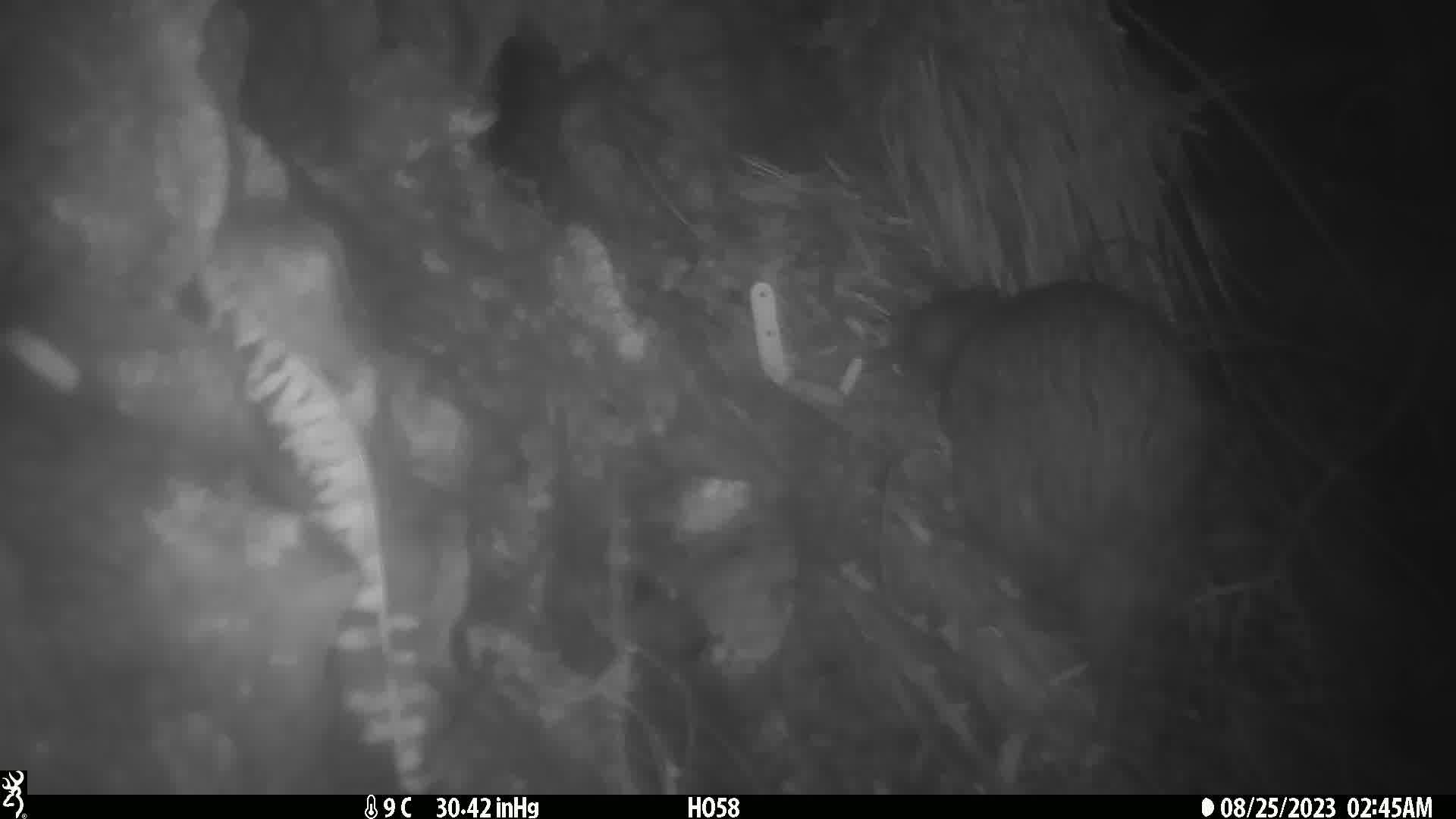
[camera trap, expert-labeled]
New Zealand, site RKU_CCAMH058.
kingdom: Animalia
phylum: Chordata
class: Aves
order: Apterygiformes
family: Apterygidae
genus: Apteryx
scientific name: Apteryx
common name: kiwi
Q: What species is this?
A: Kiwi (Apteryx).